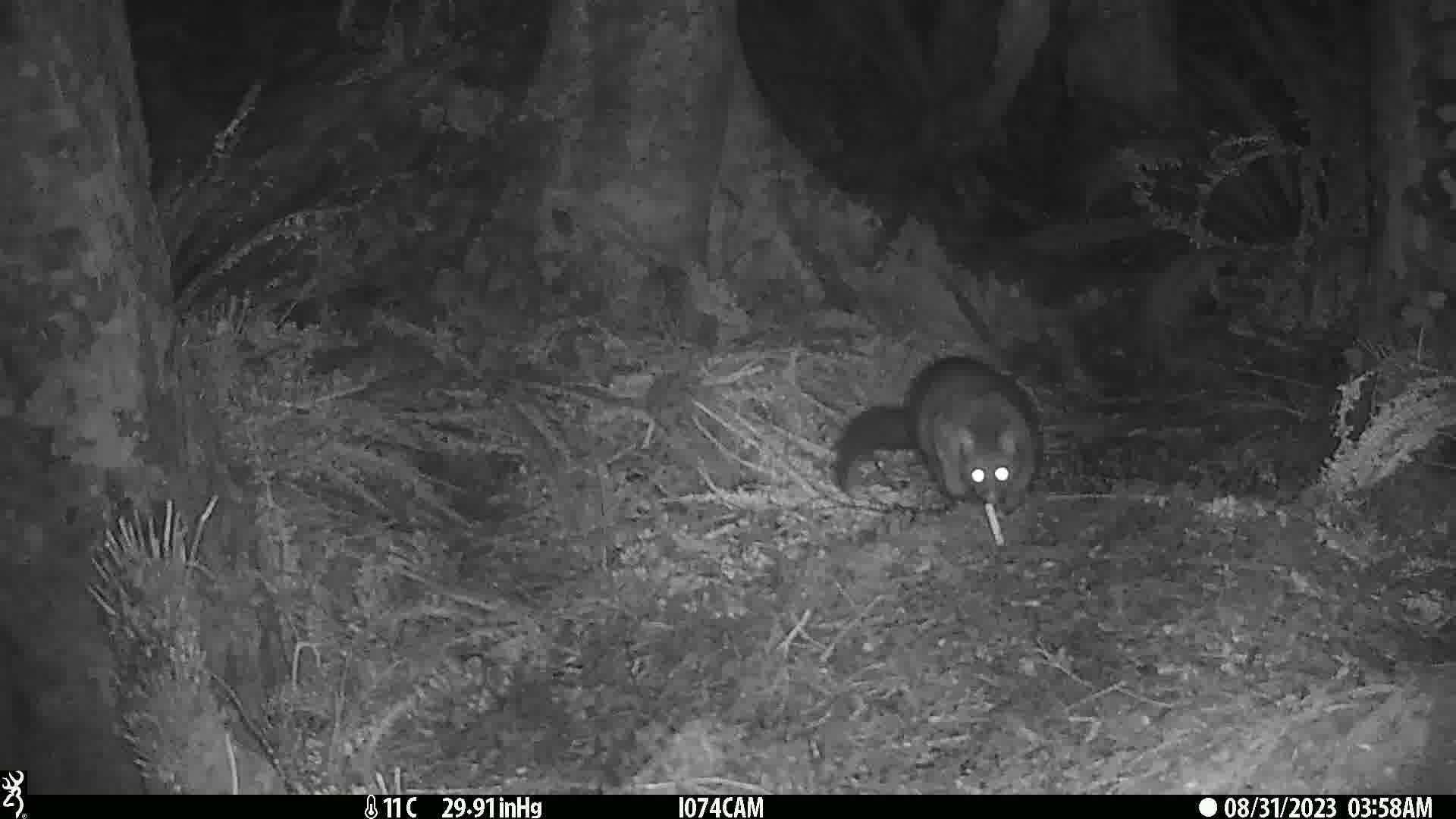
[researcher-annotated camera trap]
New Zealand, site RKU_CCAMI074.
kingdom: Animalia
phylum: Chordata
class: Mammalia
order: Diprotodontia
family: Phalangeridae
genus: Trichosurus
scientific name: Trichosurus vulpecula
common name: common brushtail possum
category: possum